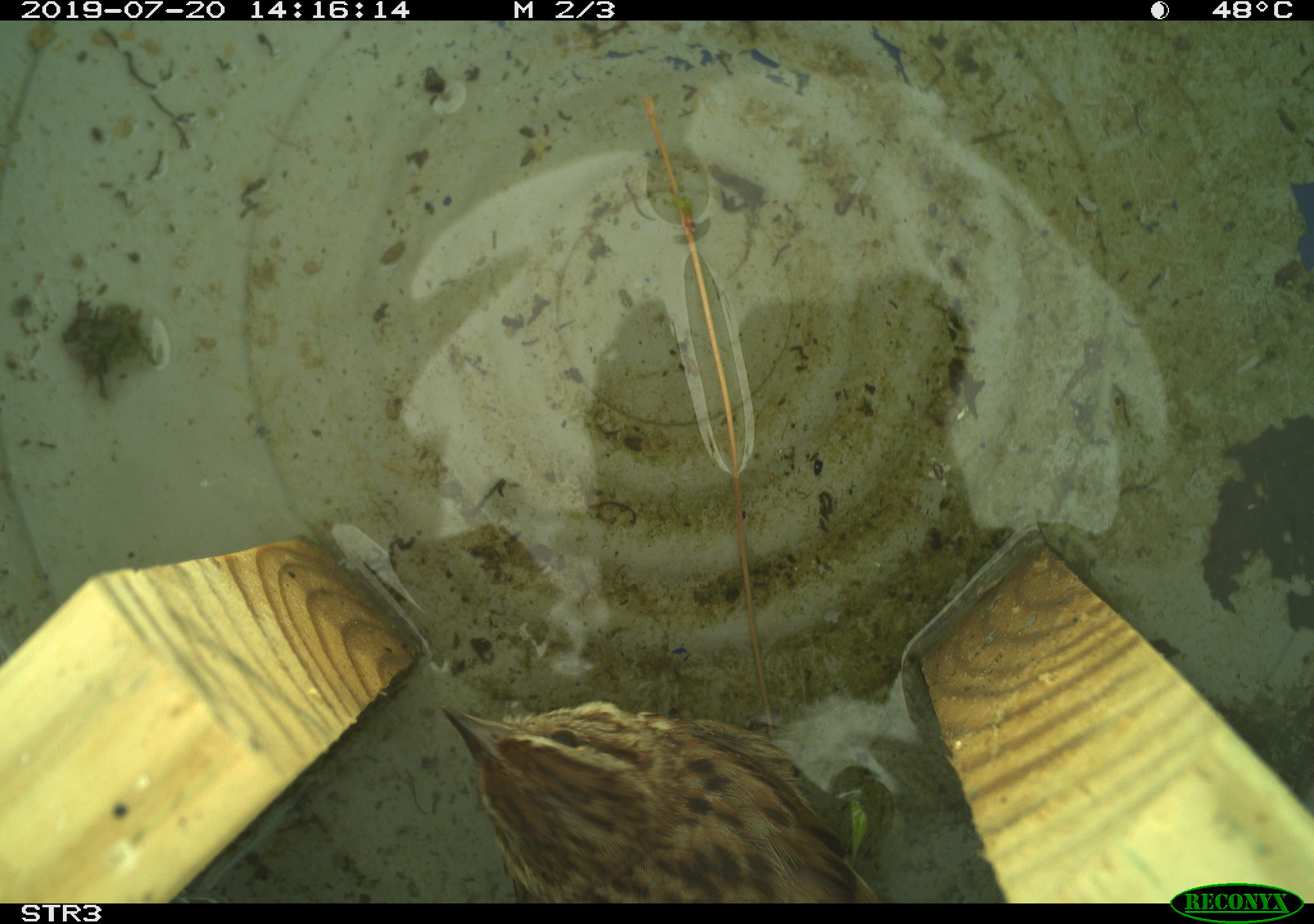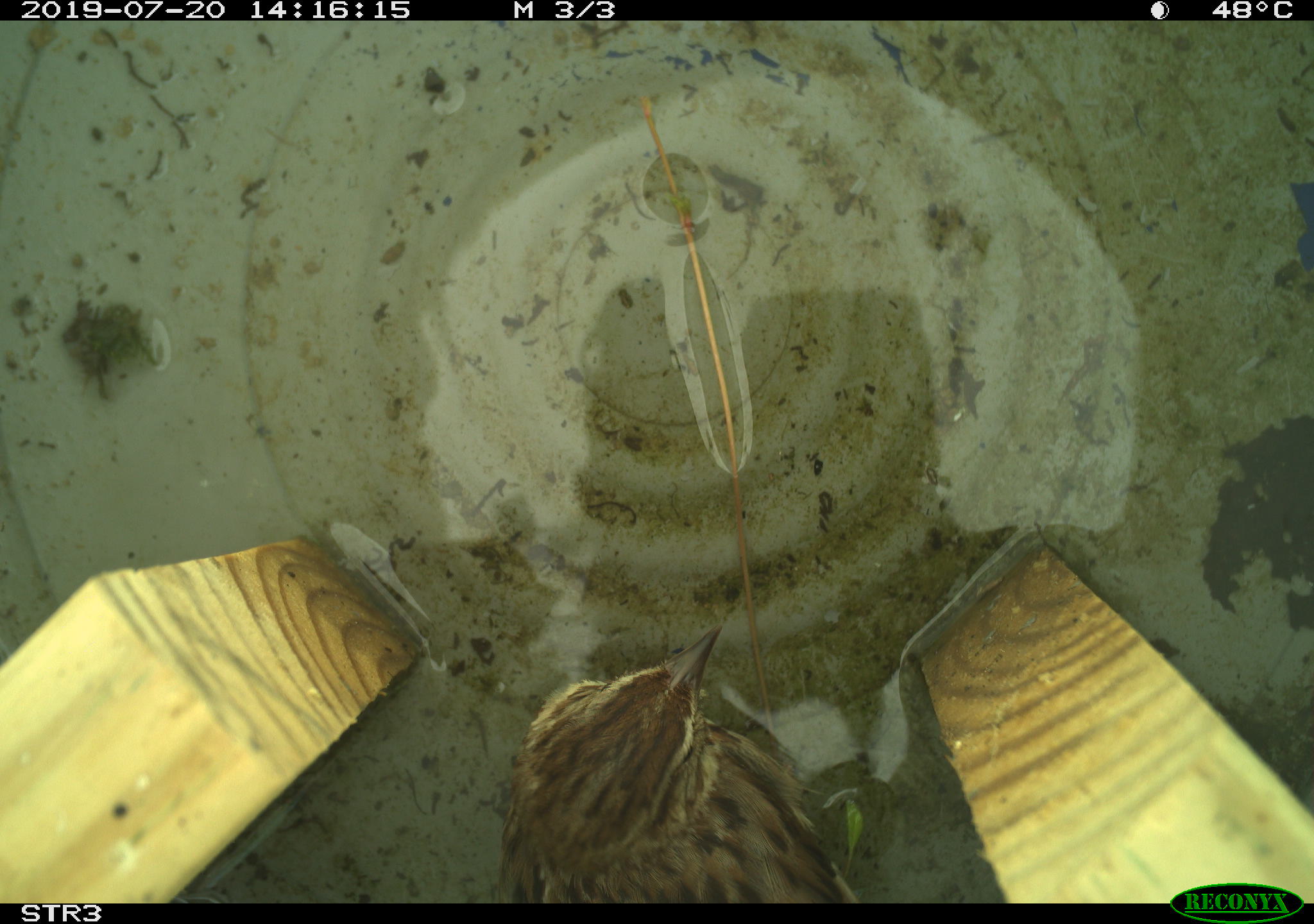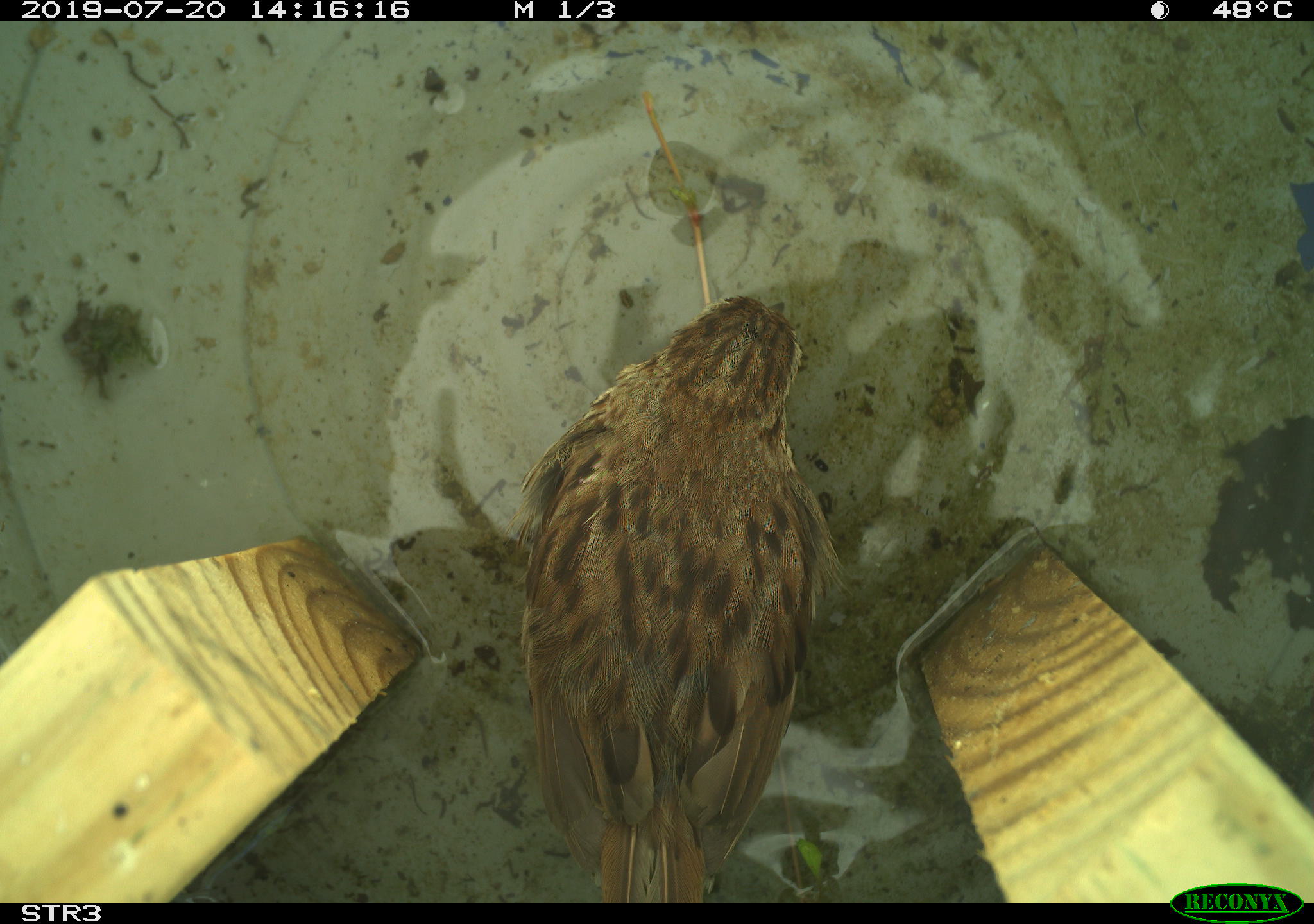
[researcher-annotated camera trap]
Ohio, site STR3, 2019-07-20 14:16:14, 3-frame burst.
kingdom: Animalia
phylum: Chordata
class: Aves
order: Passeriformes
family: Passerellidae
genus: Melospiza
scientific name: Melospiza melodia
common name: song sparrow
Song sparrow (Melospiza melodia).